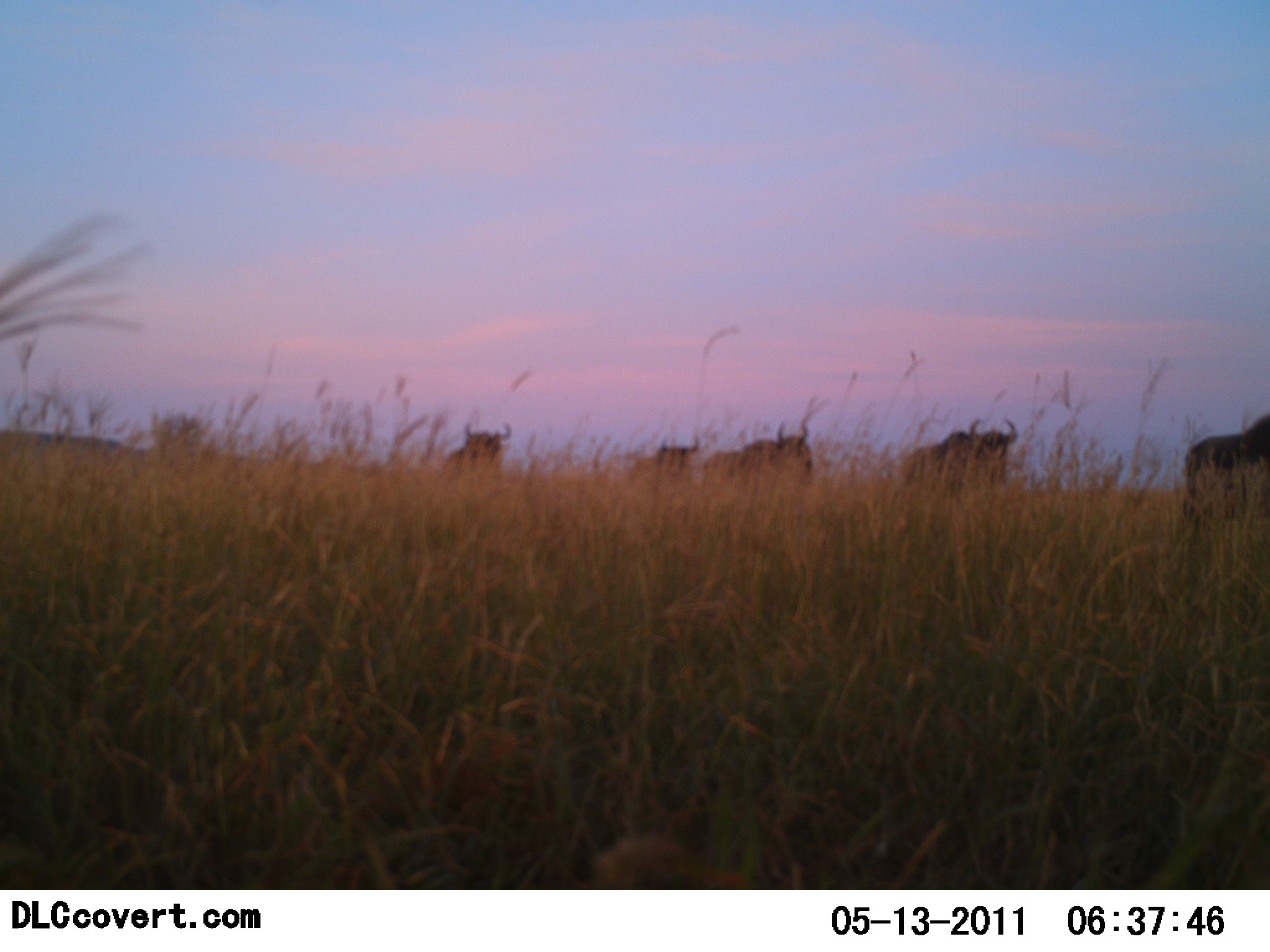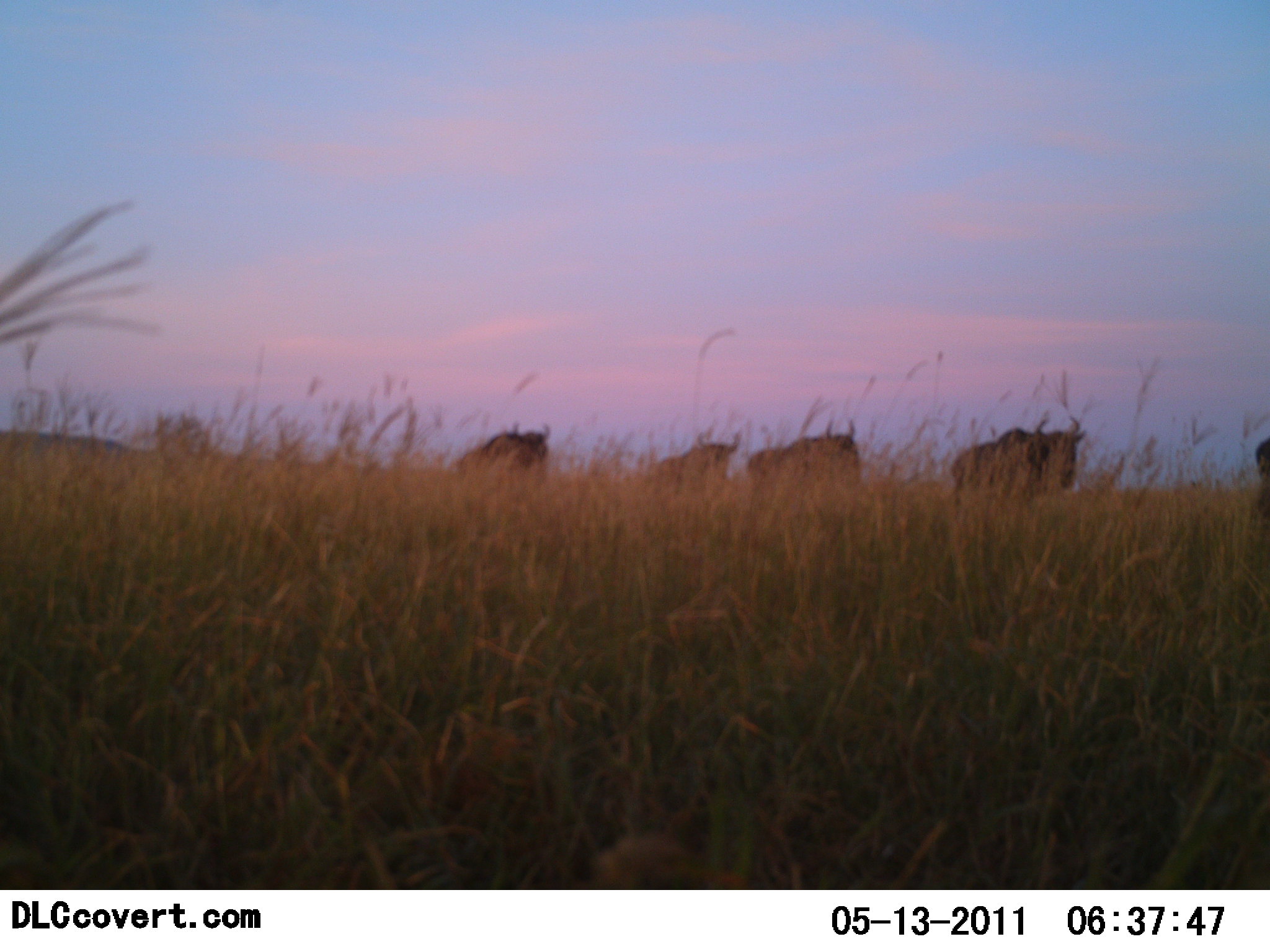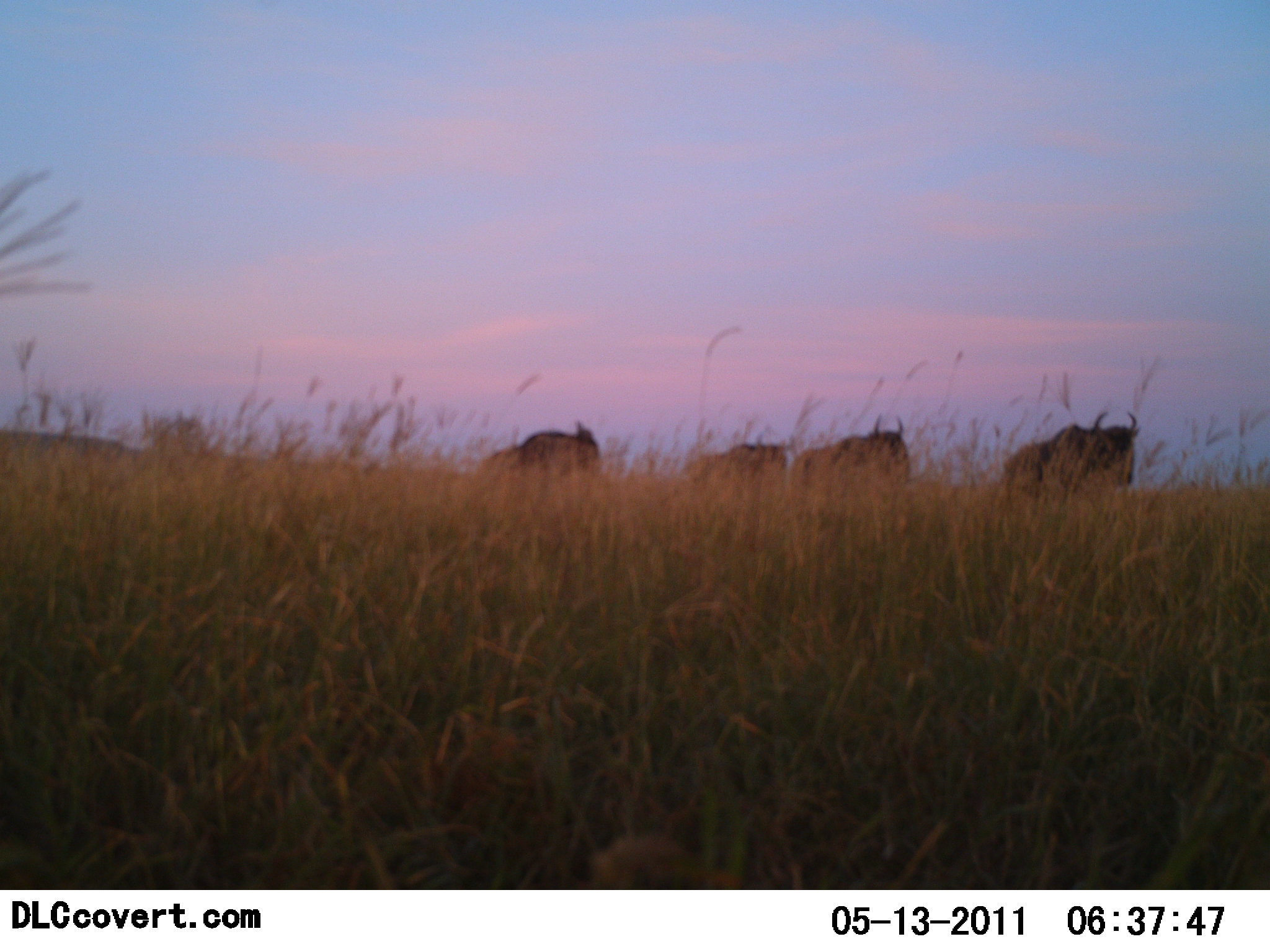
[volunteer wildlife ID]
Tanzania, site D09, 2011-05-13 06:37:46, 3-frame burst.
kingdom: Animalia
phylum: Chordata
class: Mammalia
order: Artiodactyla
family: Bovidae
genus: Connochaetes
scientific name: Connochaetes taurinus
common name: blue wildebeest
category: wildebeest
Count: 5.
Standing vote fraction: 0%.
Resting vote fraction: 0%.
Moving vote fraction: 100%.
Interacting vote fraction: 0%.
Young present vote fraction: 0%.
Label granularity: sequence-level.